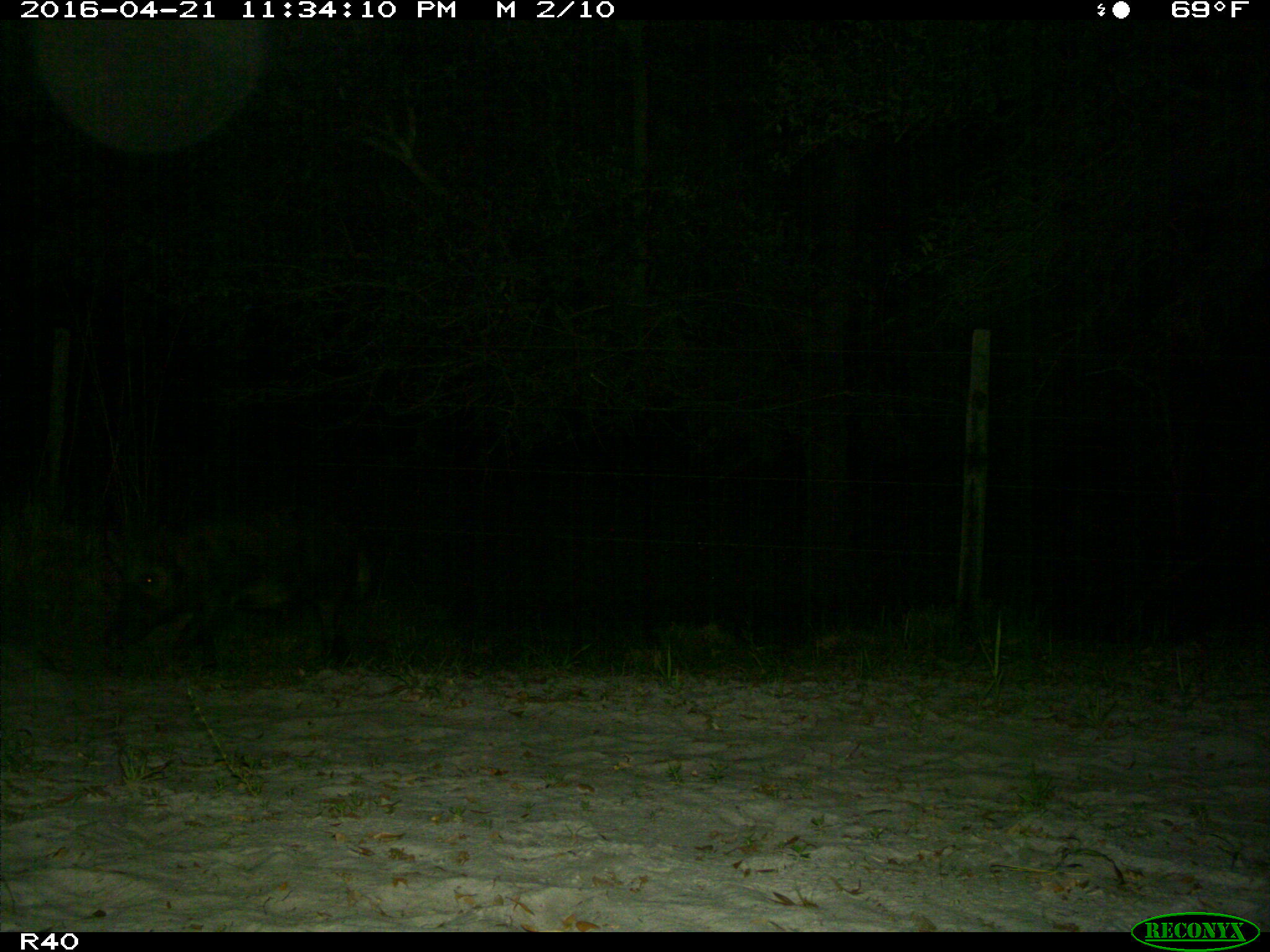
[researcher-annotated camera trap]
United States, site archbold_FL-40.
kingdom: Animalia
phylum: Chordata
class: Mammalia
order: Artiodactyla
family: Suidae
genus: Sus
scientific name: Sus scrofa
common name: wild boar